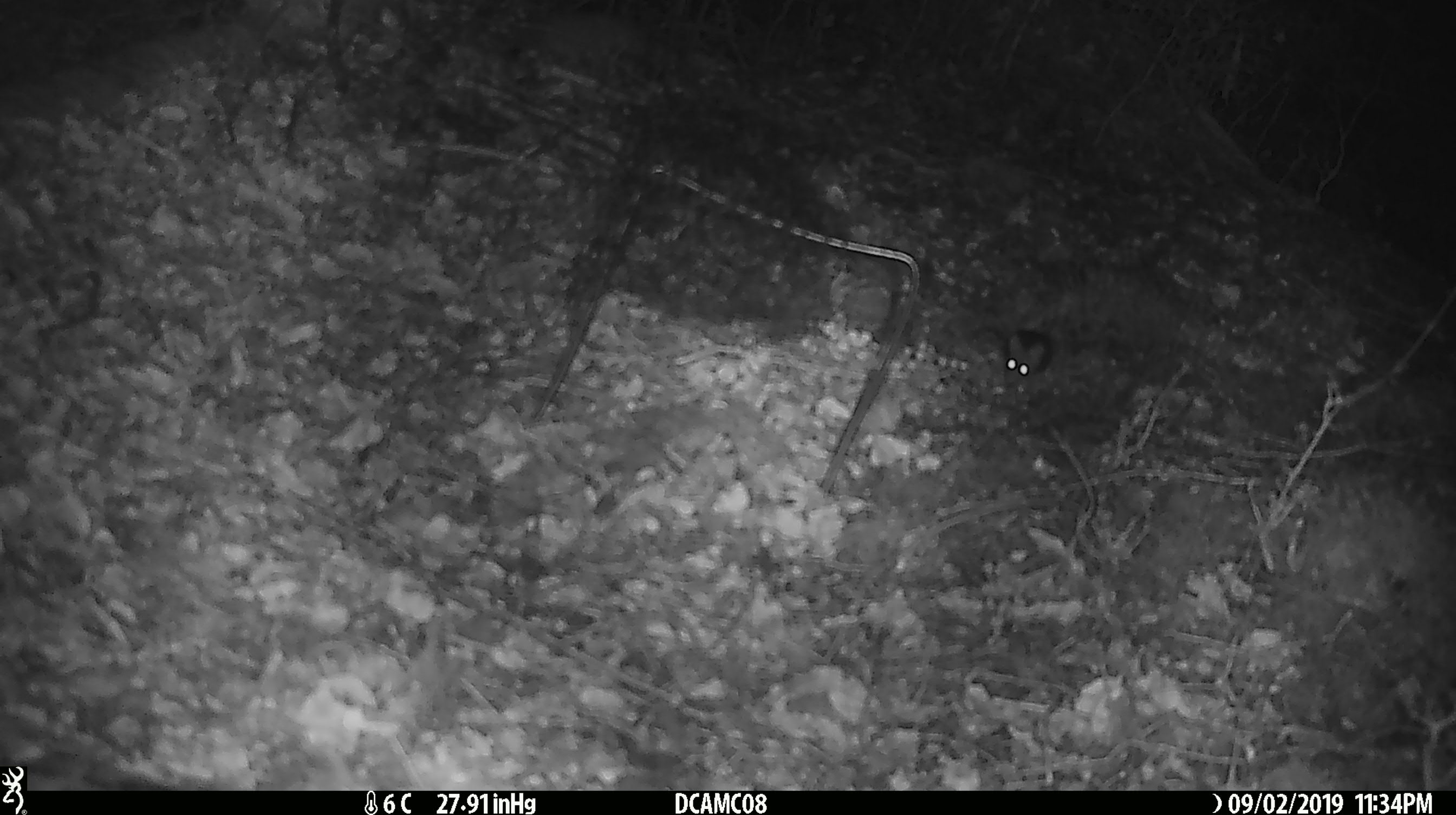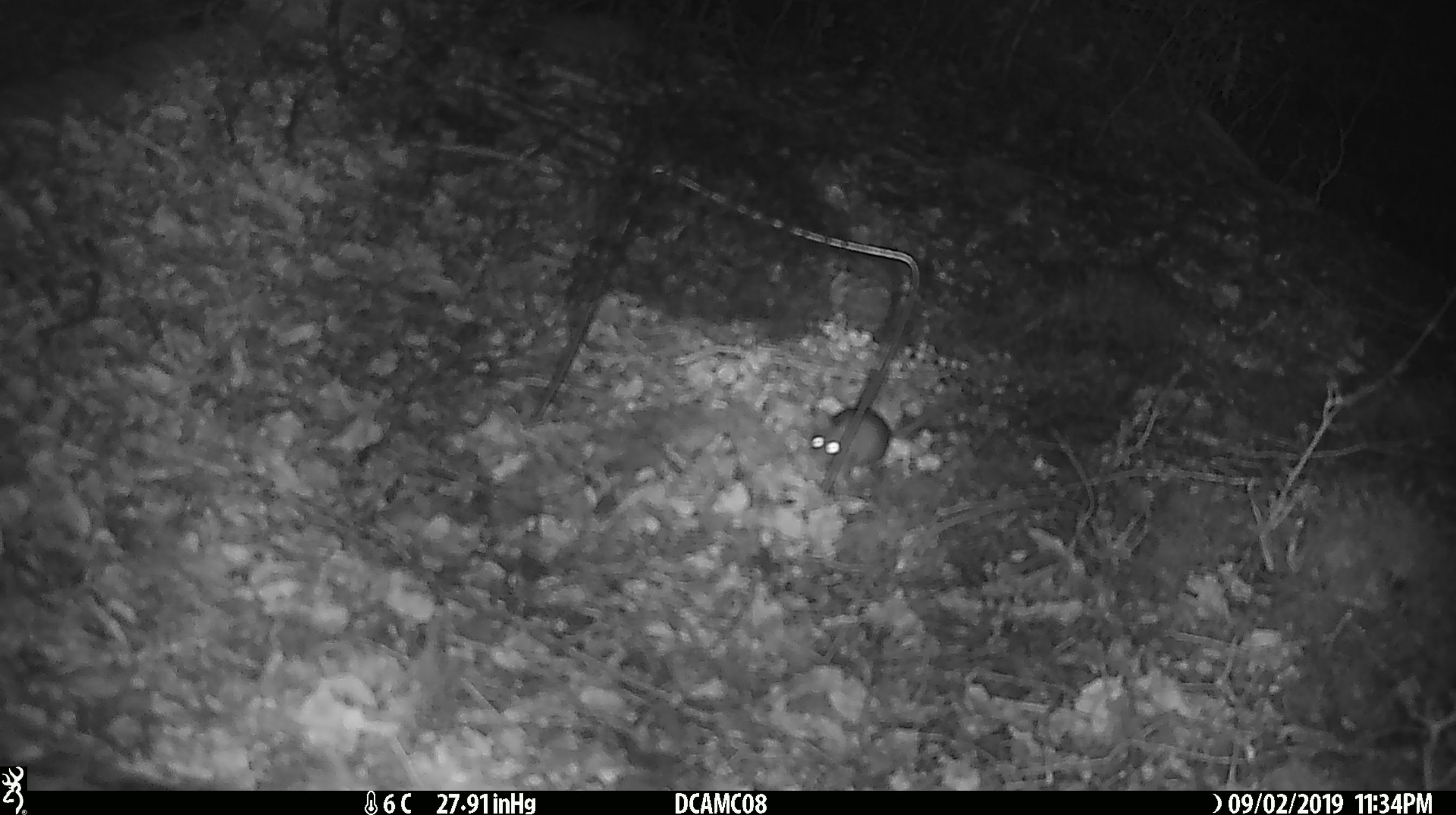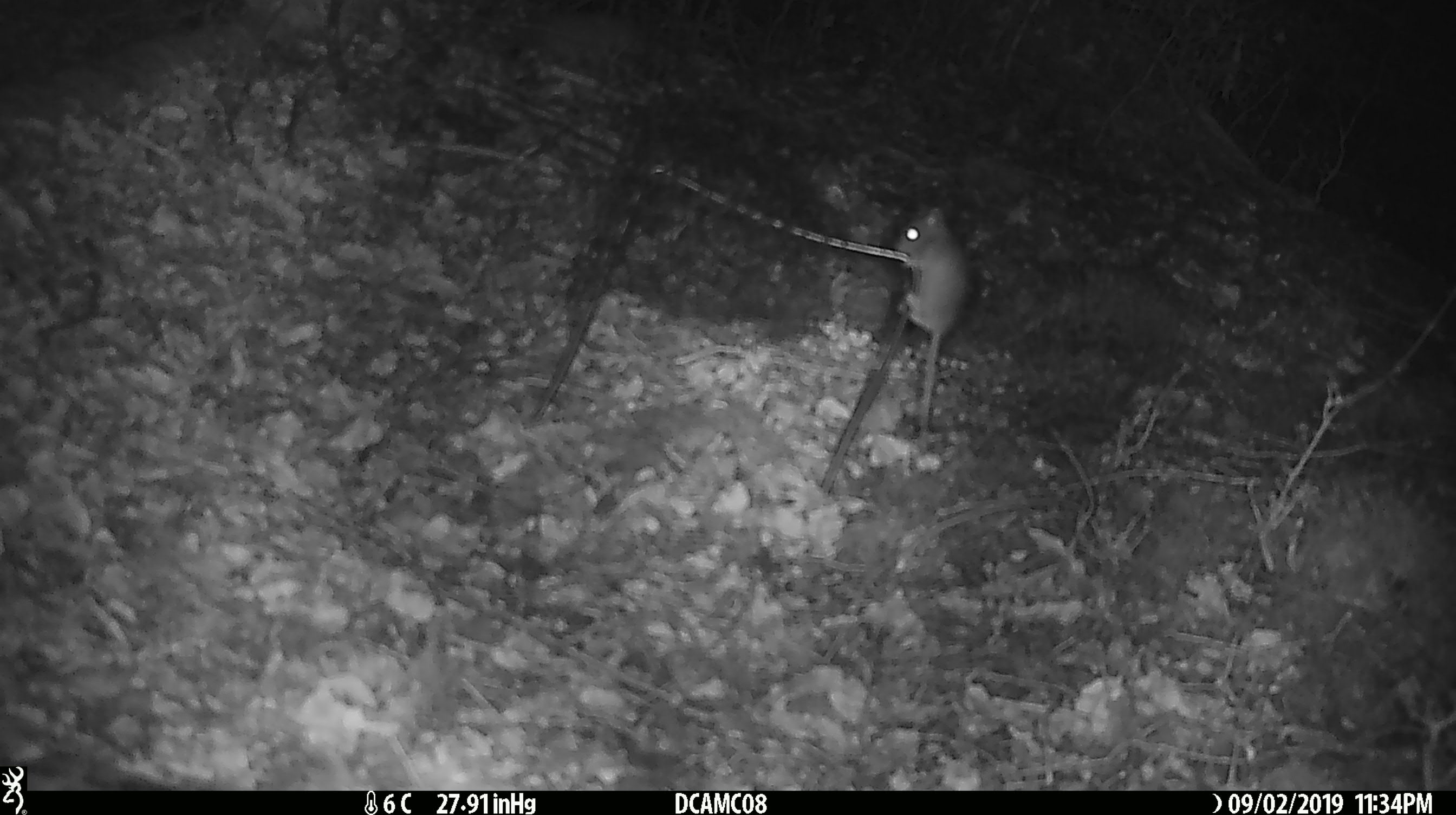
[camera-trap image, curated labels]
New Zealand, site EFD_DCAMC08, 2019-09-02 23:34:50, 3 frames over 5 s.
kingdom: Animalia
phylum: Chordata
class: Mammalia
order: Rodentia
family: Muridae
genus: Mus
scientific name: Mus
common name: mouse